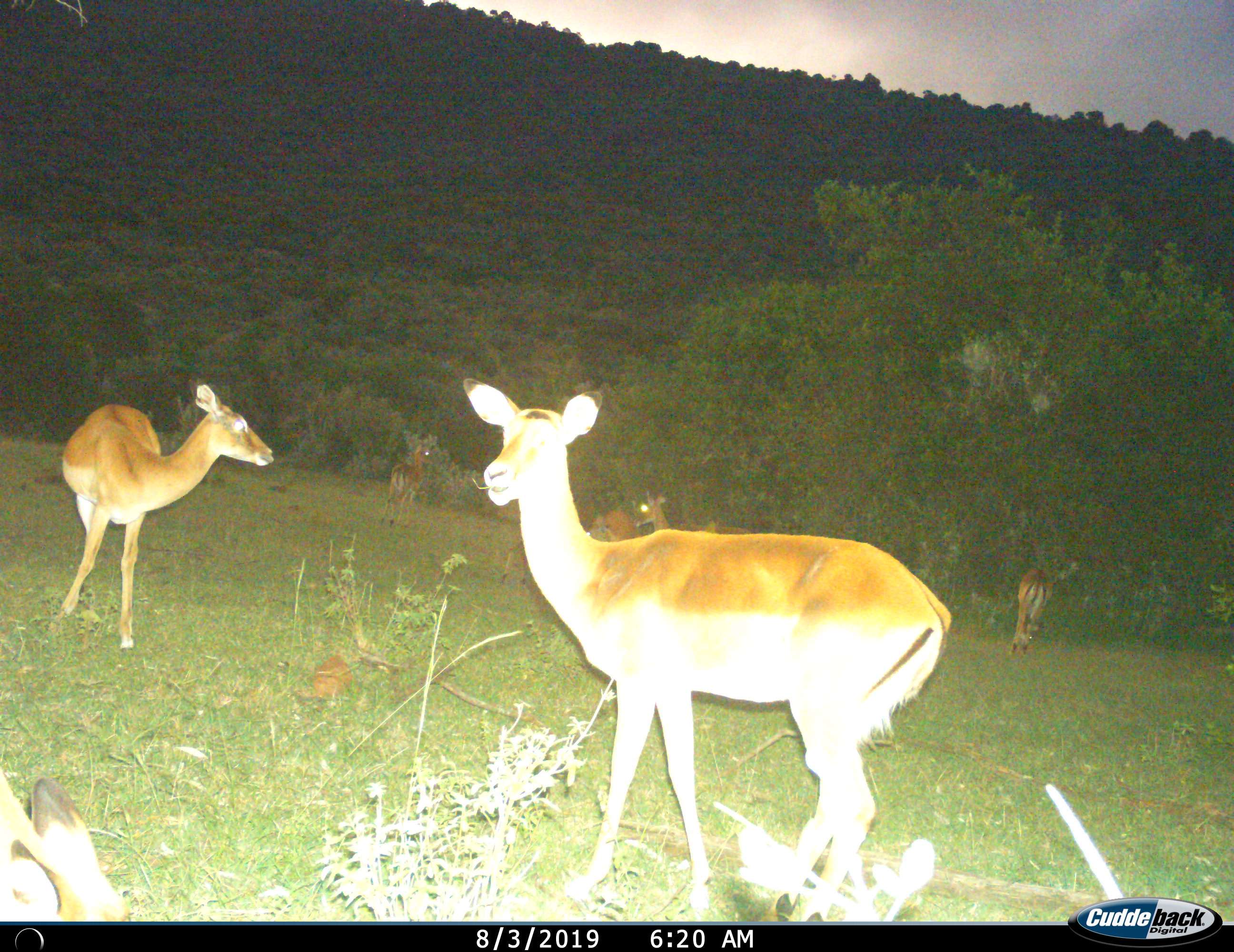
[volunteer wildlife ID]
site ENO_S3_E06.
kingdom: Animalia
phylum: Chordata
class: Mammalia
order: Artiodactyla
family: Bovidae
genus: Aepyceros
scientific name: Aepyceros melampus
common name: impala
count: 7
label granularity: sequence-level